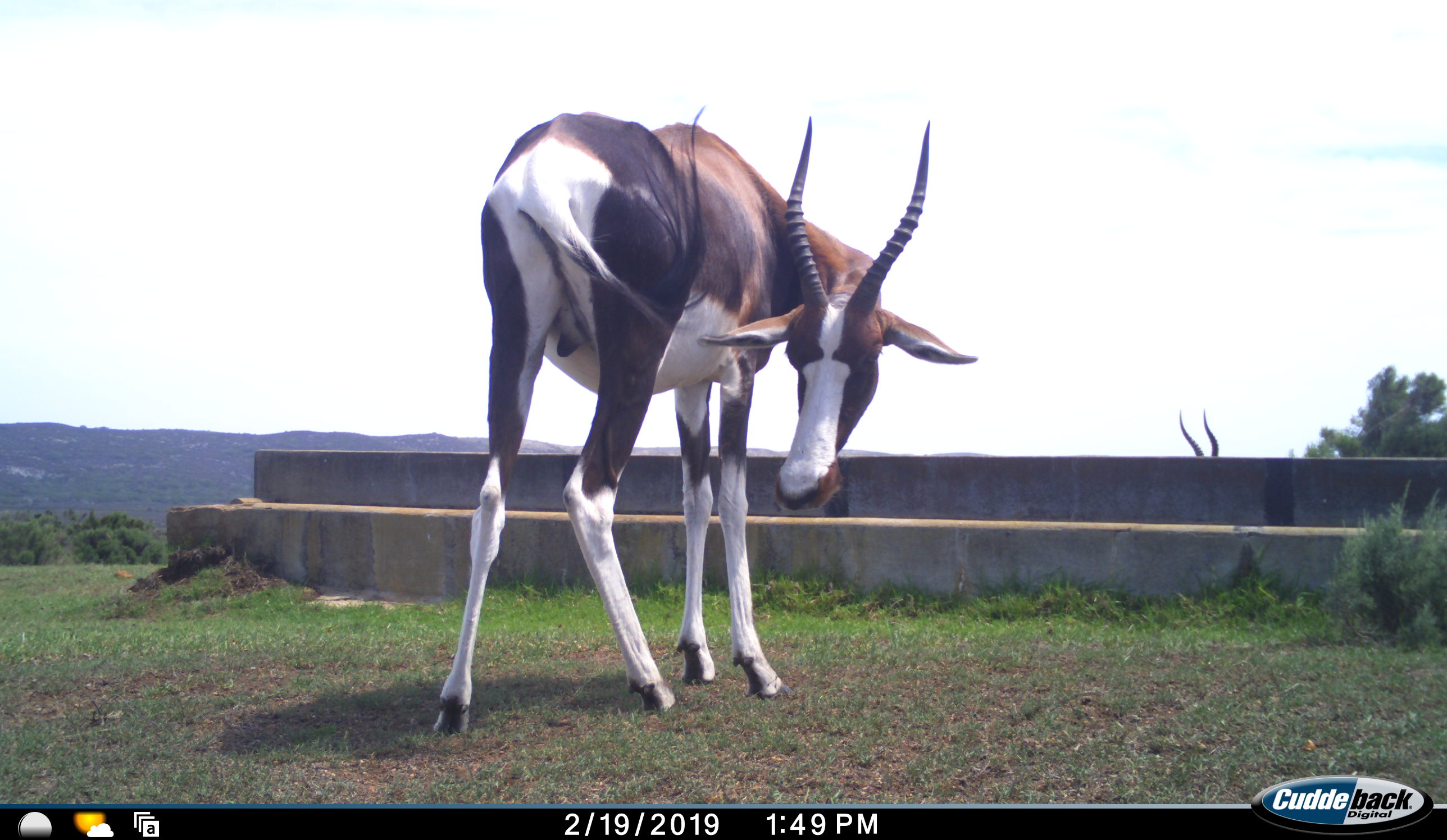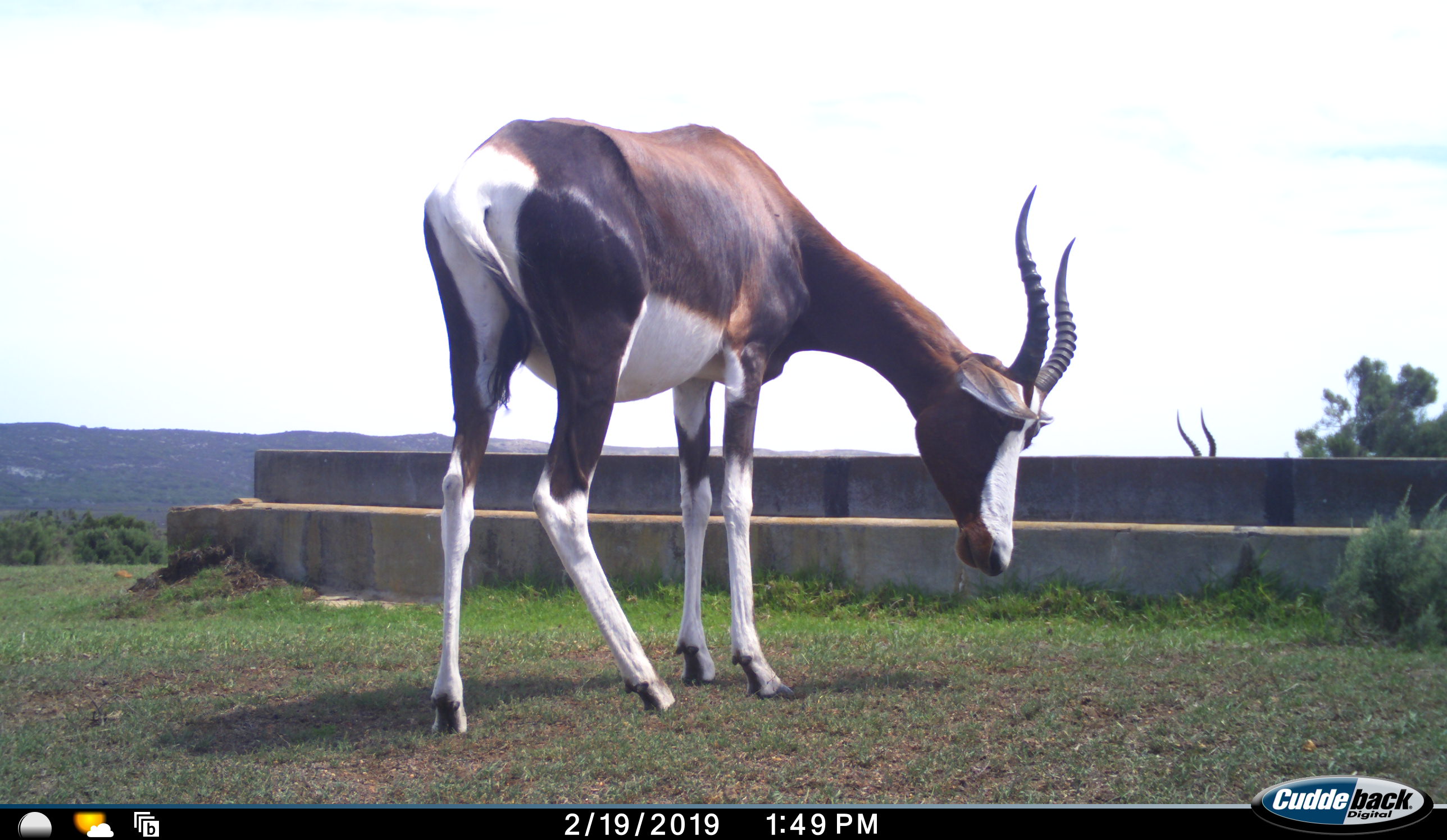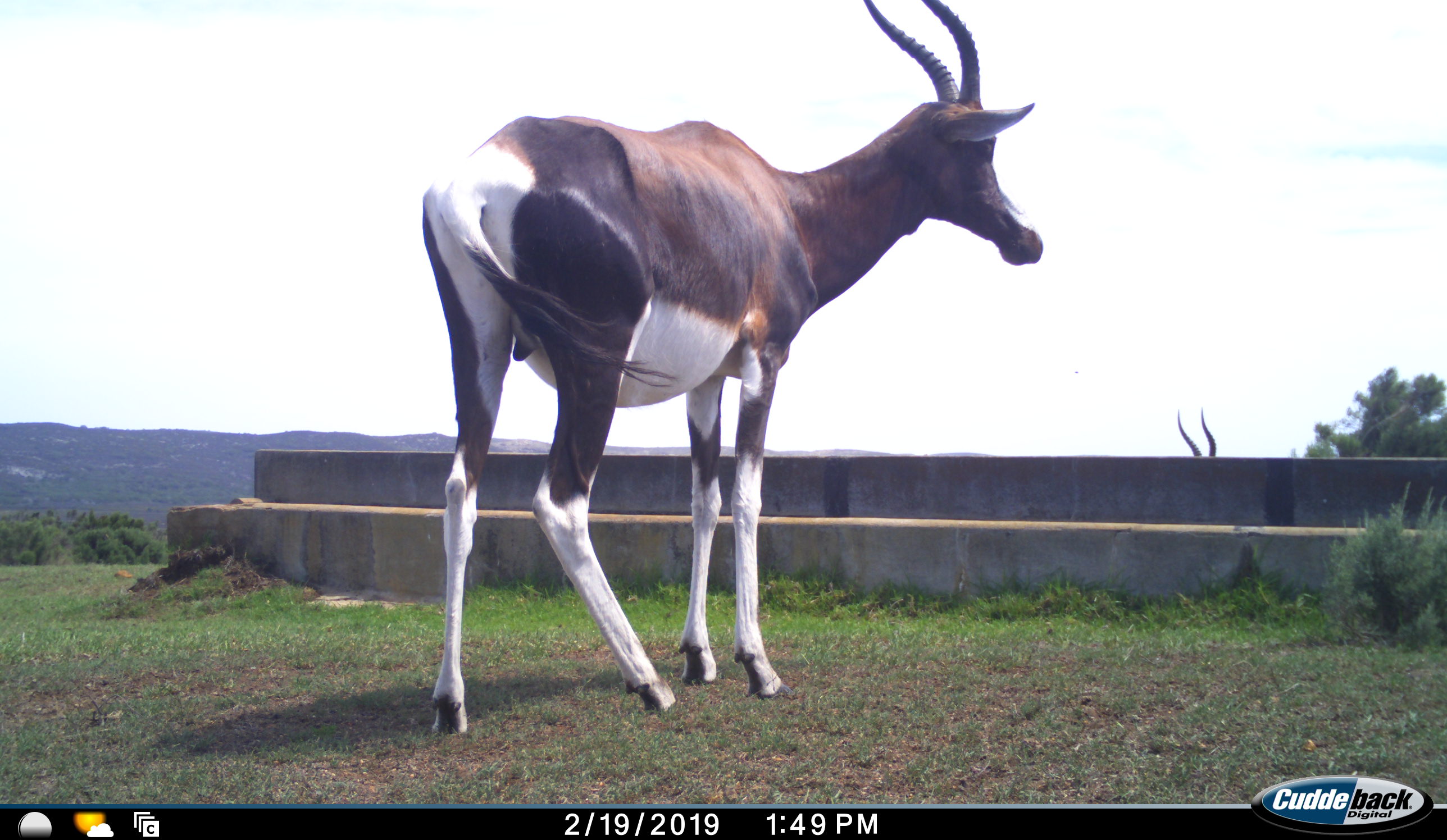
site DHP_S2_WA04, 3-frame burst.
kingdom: Animalia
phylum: Chordata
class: Mammalia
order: Artiodactyla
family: Bovidae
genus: Damaliscus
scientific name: Damaliscus pygargus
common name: bontebok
Bontebok (Damaliscus pygargus), count 2. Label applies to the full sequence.